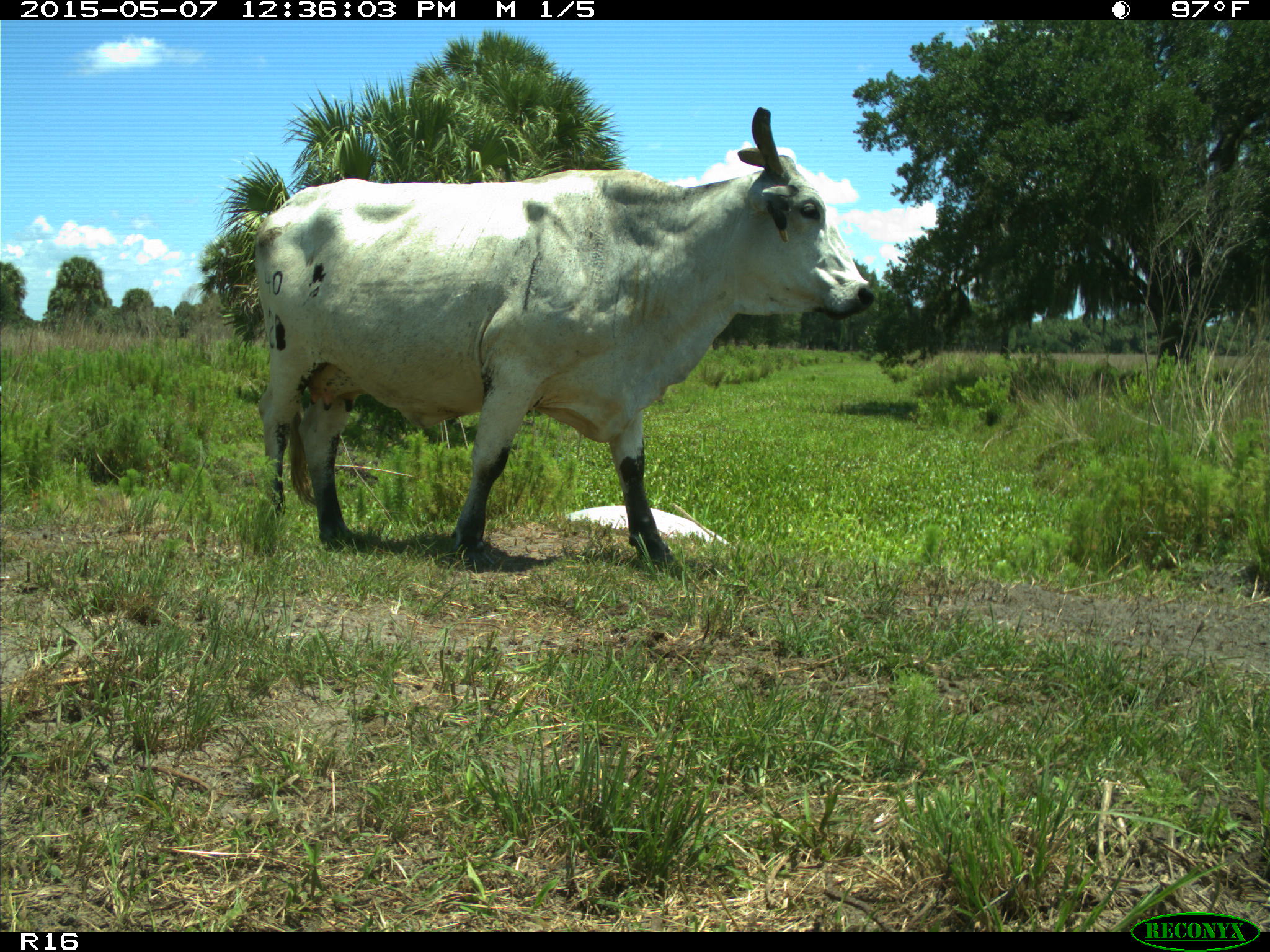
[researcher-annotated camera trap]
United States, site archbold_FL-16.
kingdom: Animalia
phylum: Chordata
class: Mammalia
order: Artiodactyla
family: Bovidae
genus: Bos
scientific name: Bos taurus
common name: domestic cow